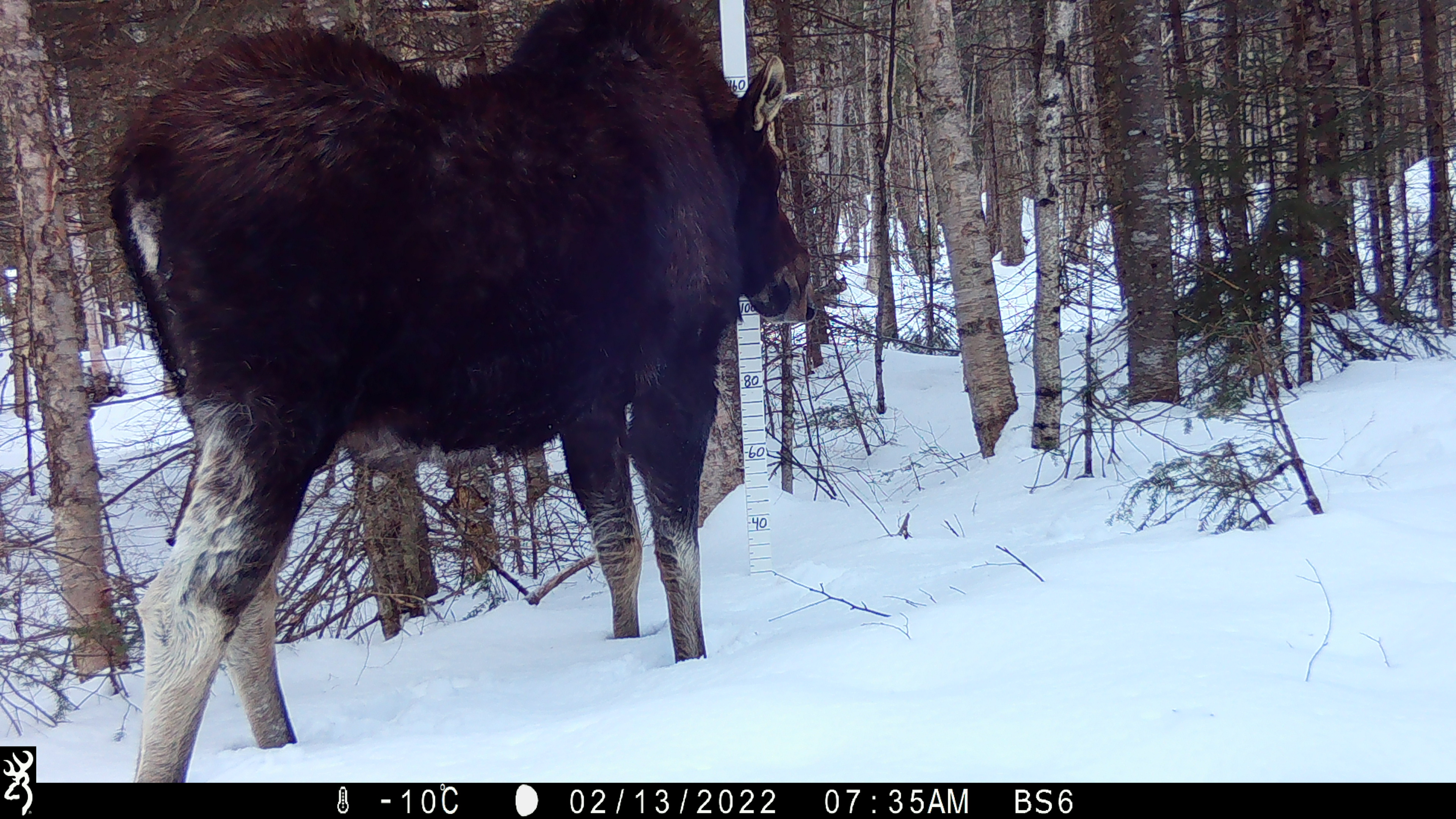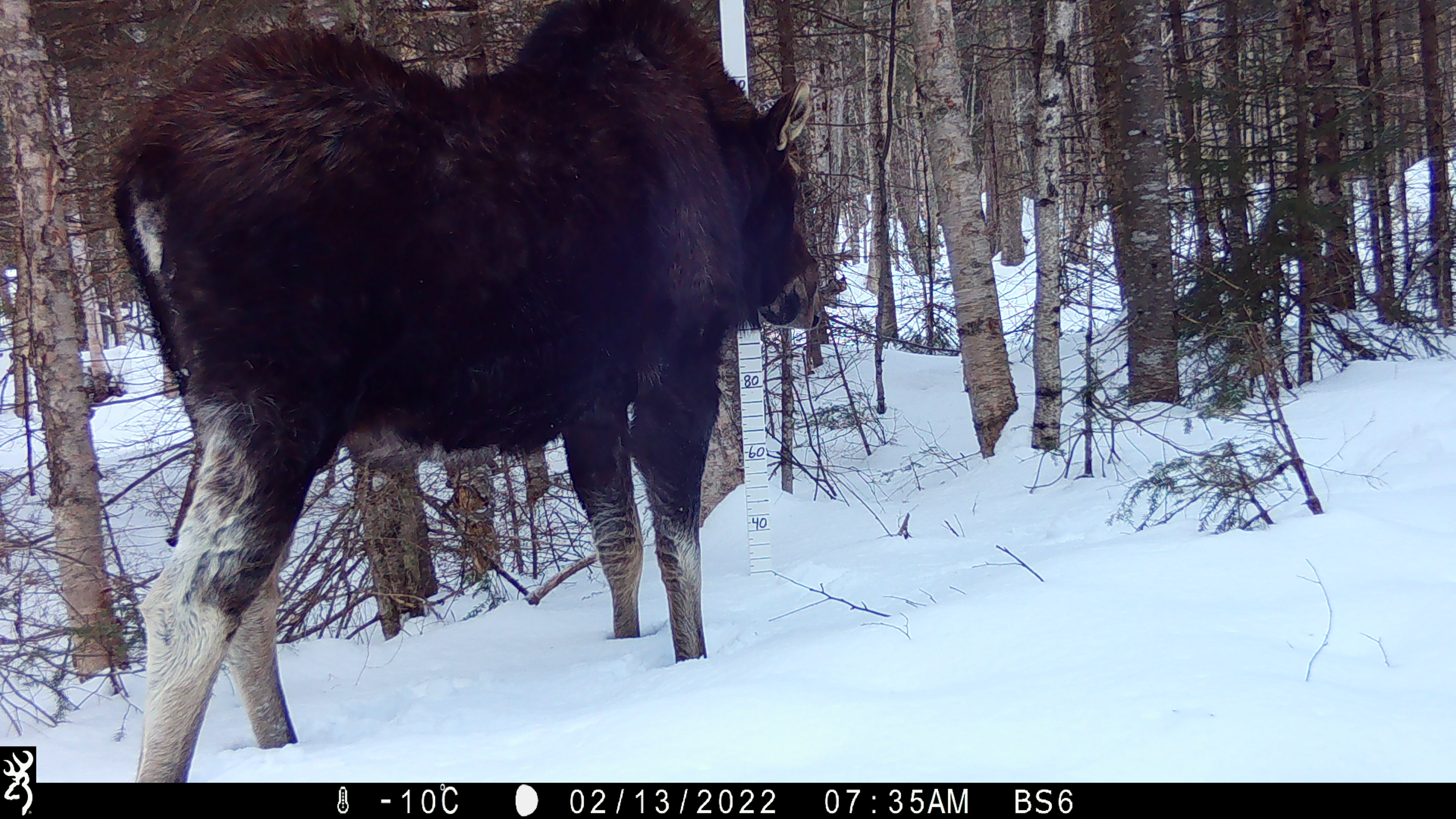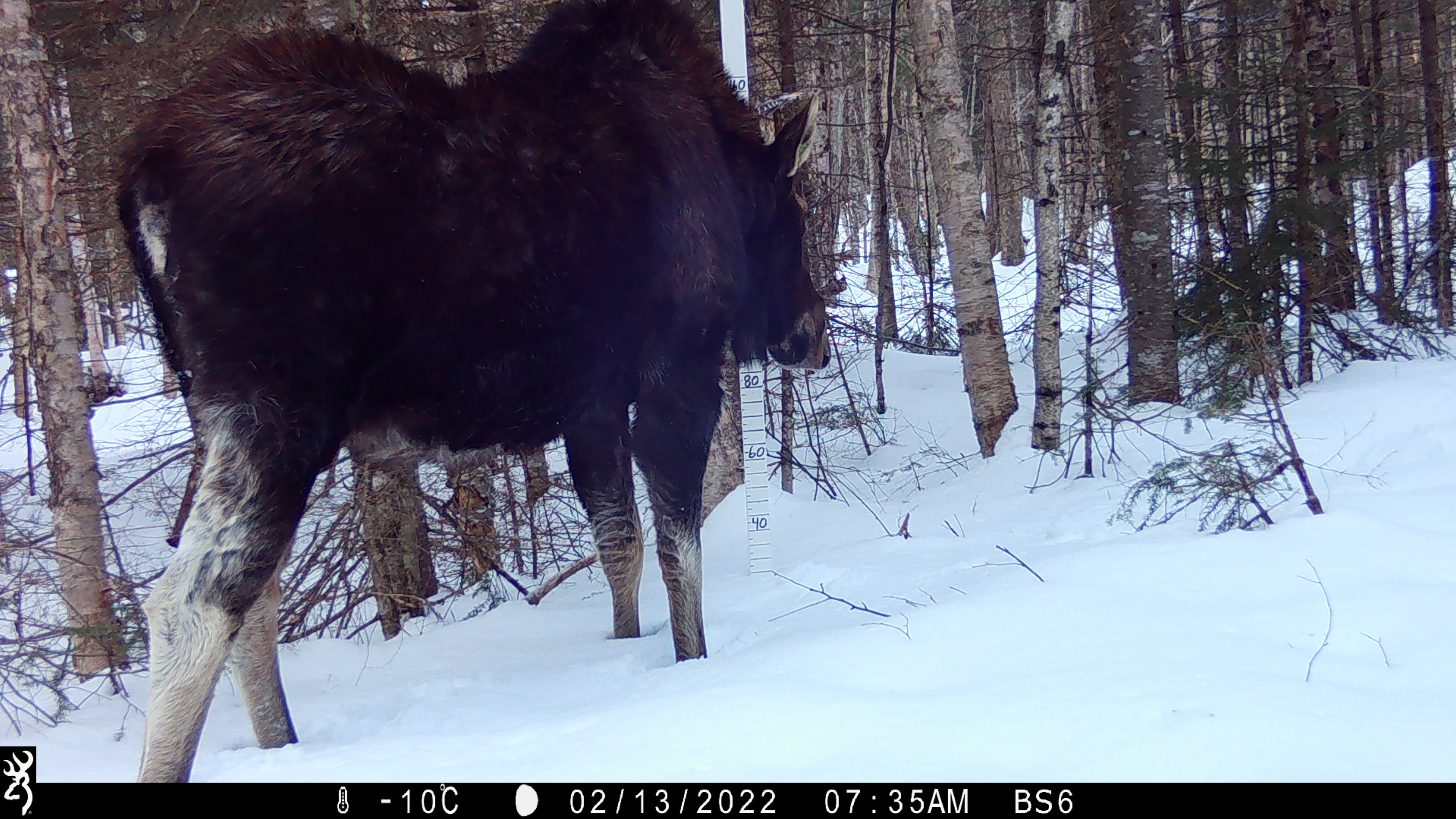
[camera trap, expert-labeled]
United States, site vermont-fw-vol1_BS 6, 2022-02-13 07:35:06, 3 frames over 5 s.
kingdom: Animalia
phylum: Chordata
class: Mammalia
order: Artiodactyla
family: Cervidae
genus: Alces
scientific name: Alces alces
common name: moose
Moose (Alces alces).